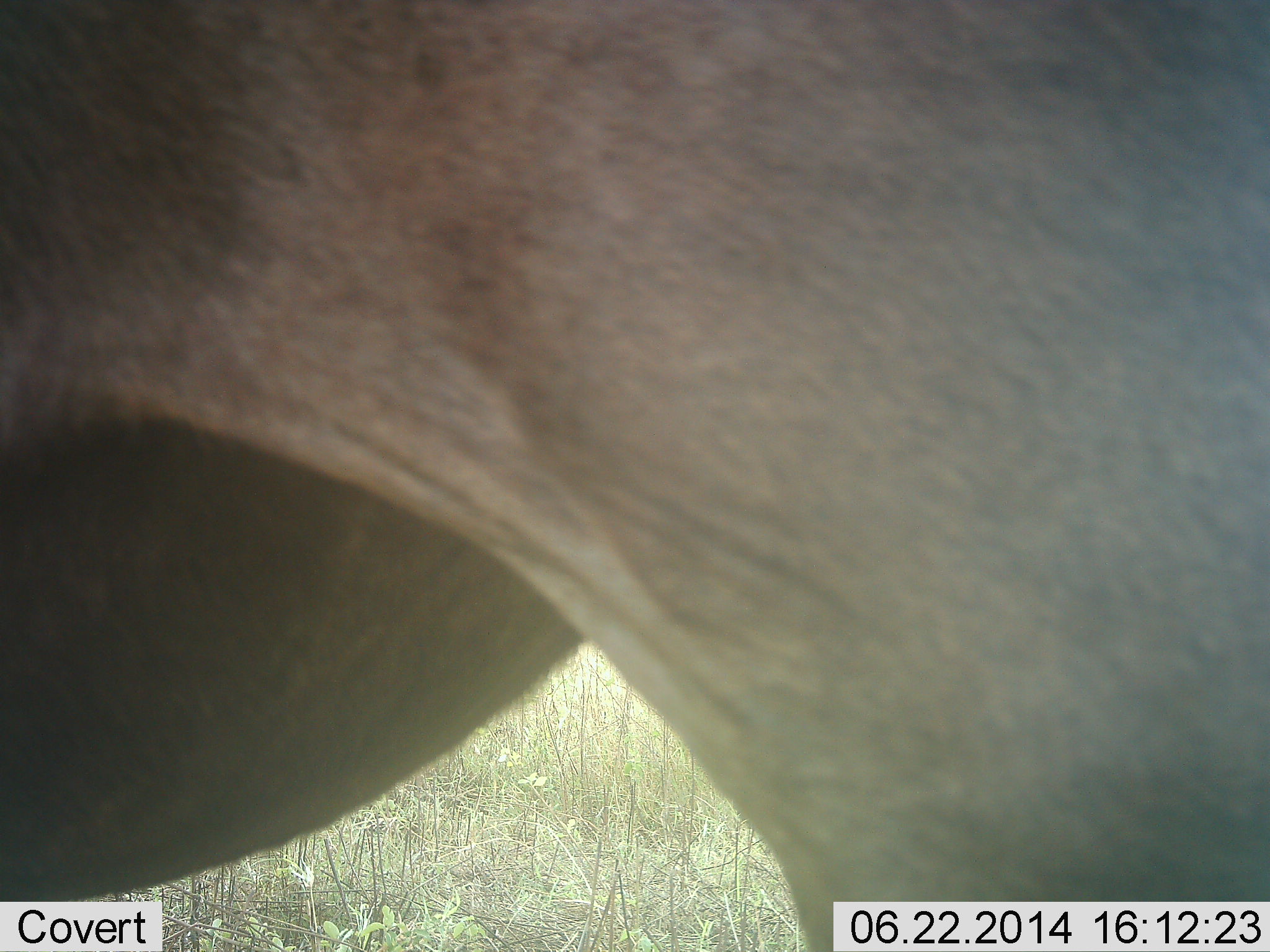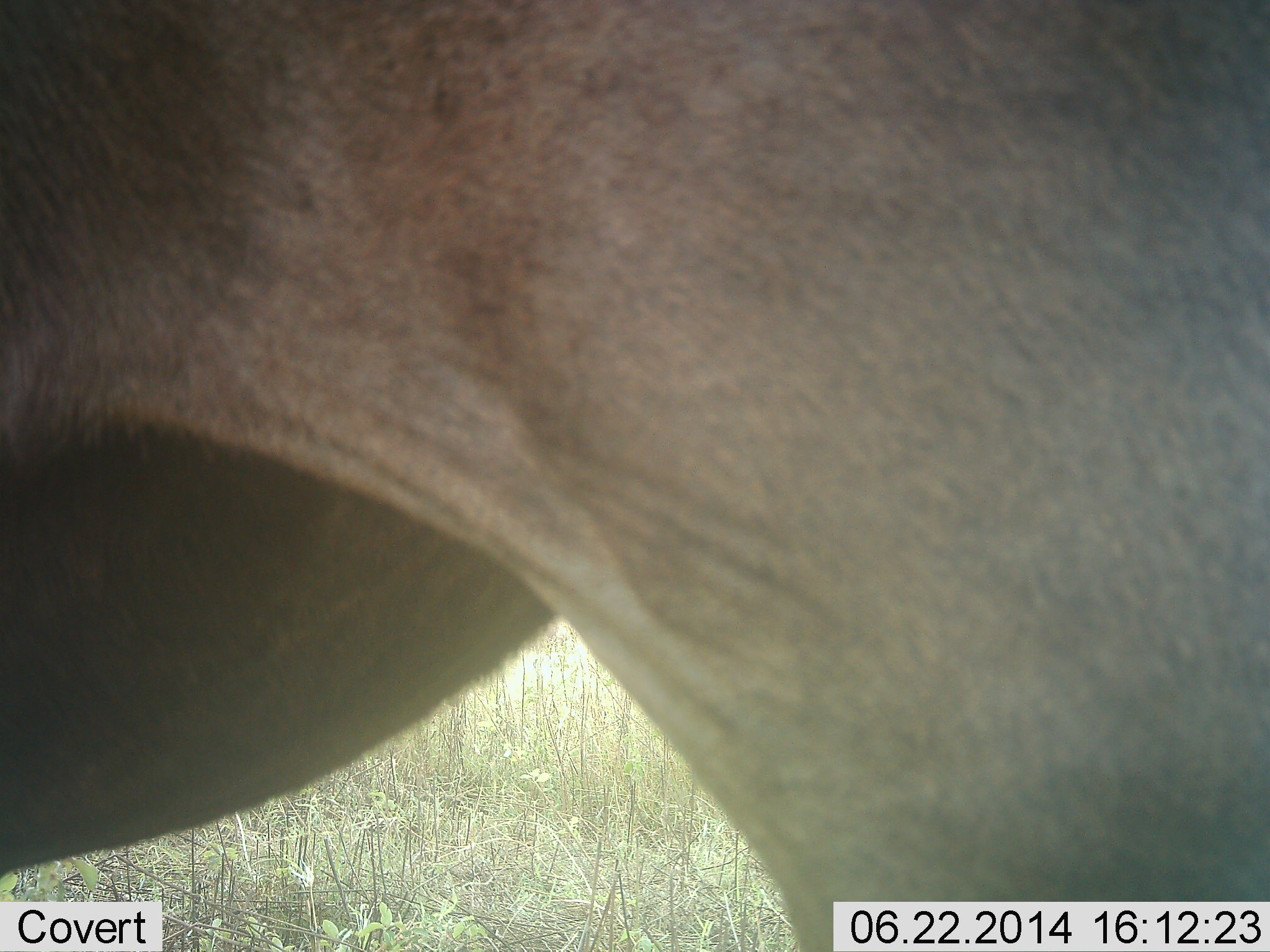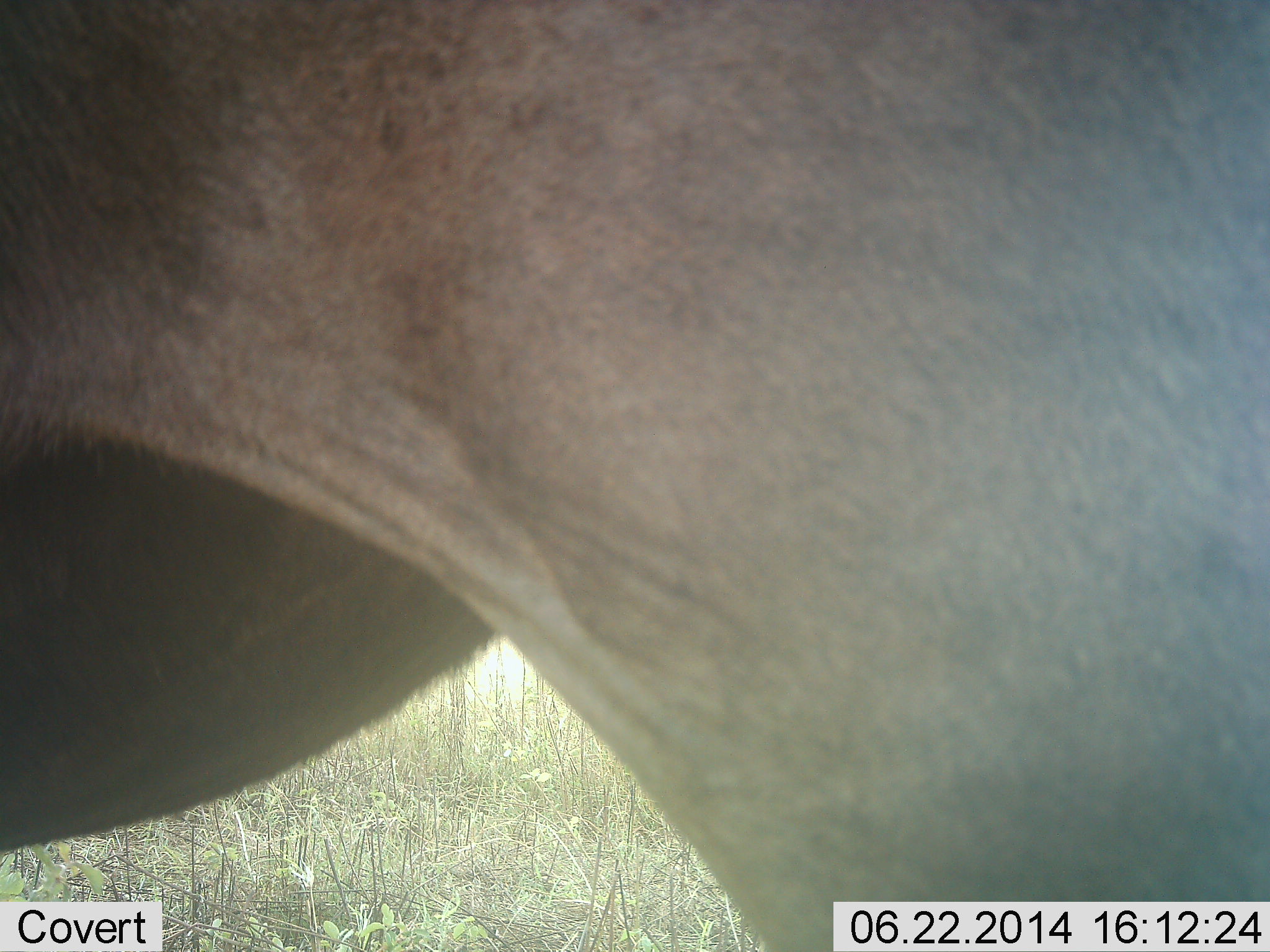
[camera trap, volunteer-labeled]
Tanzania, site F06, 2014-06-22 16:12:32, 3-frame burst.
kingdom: Animalia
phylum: Chordata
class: Mammalia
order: Artiodactyla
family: Bovidae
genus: Connochaetes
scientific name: Connochaetes taurinus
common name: blue wildebeest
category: wildebeest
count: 1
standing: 100%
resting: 0%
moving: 0%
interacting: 0%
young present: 0%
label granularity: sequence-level